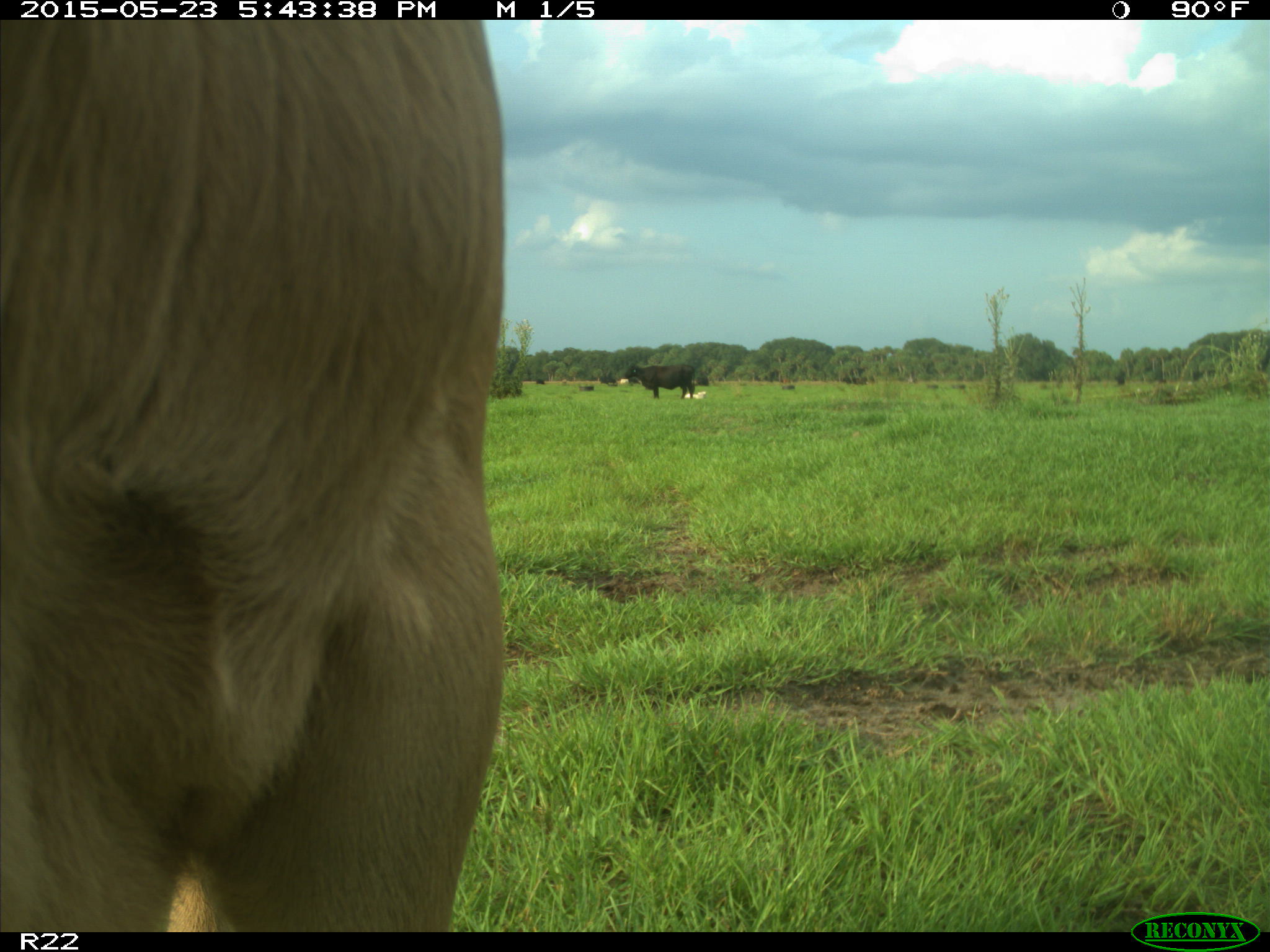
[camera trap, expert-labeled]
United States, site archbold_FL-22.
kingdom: Animalia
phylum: Chordata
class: Mammalia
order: Artiodactyla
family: Bovidae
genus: Bos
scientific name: Bos taurus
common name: domestic cow